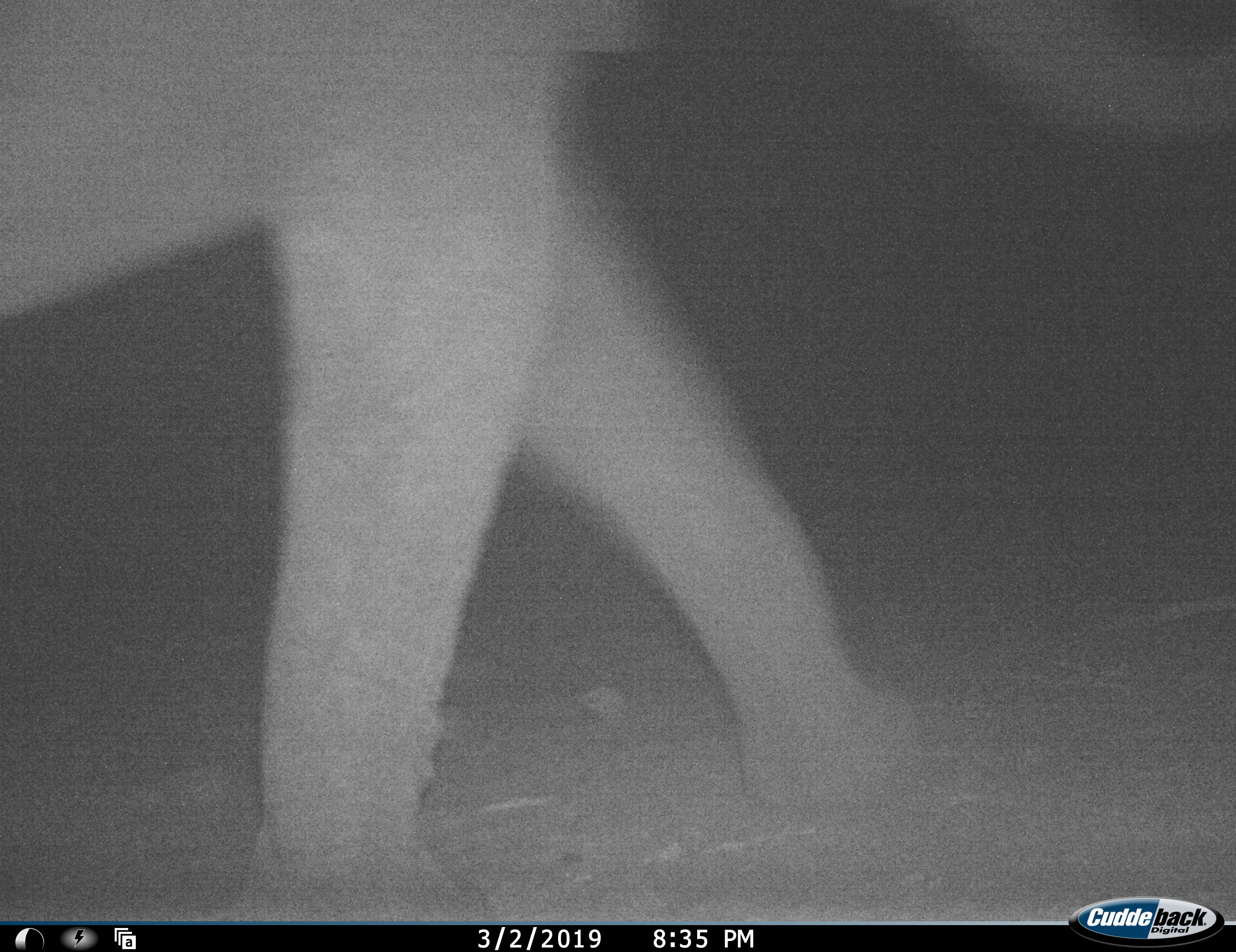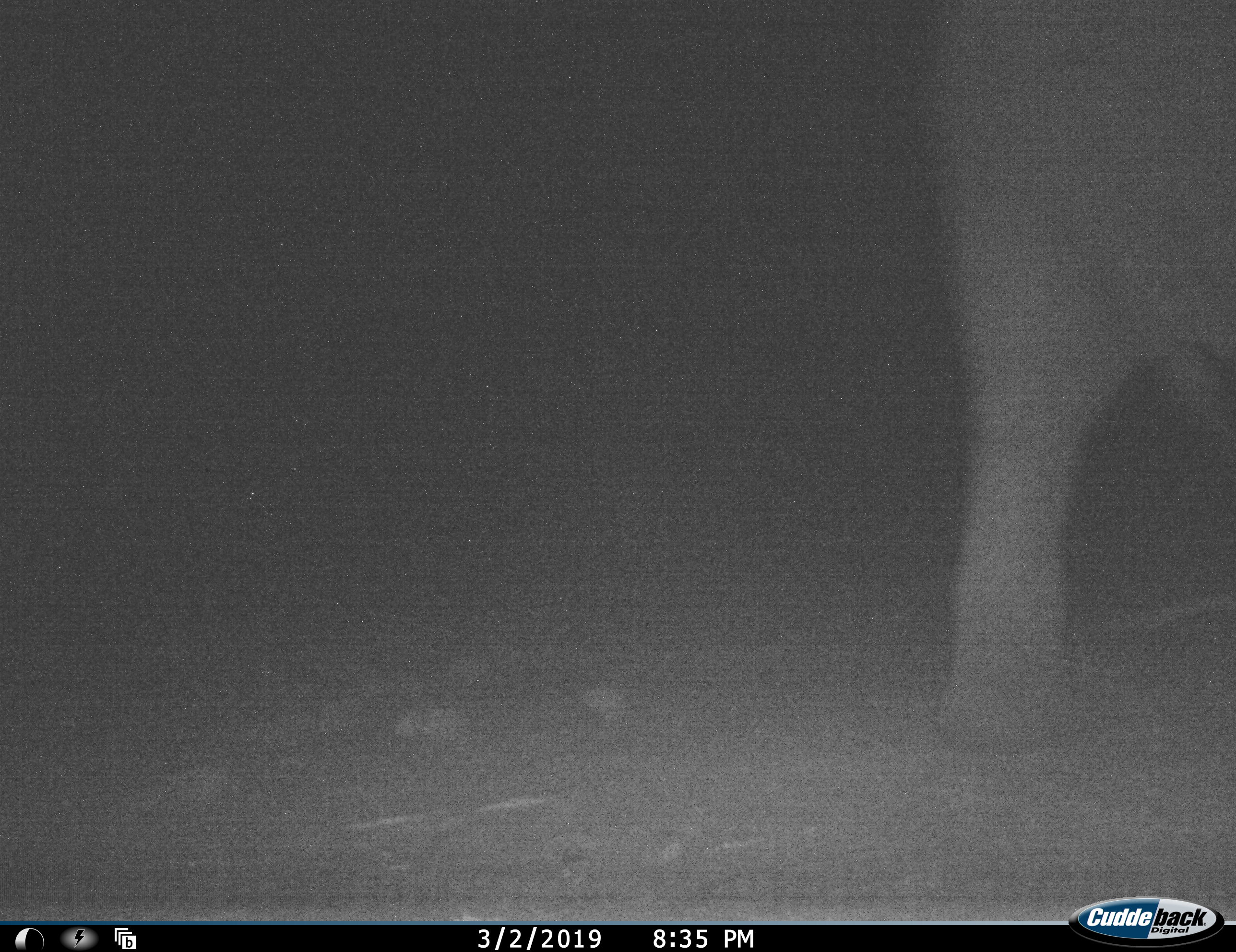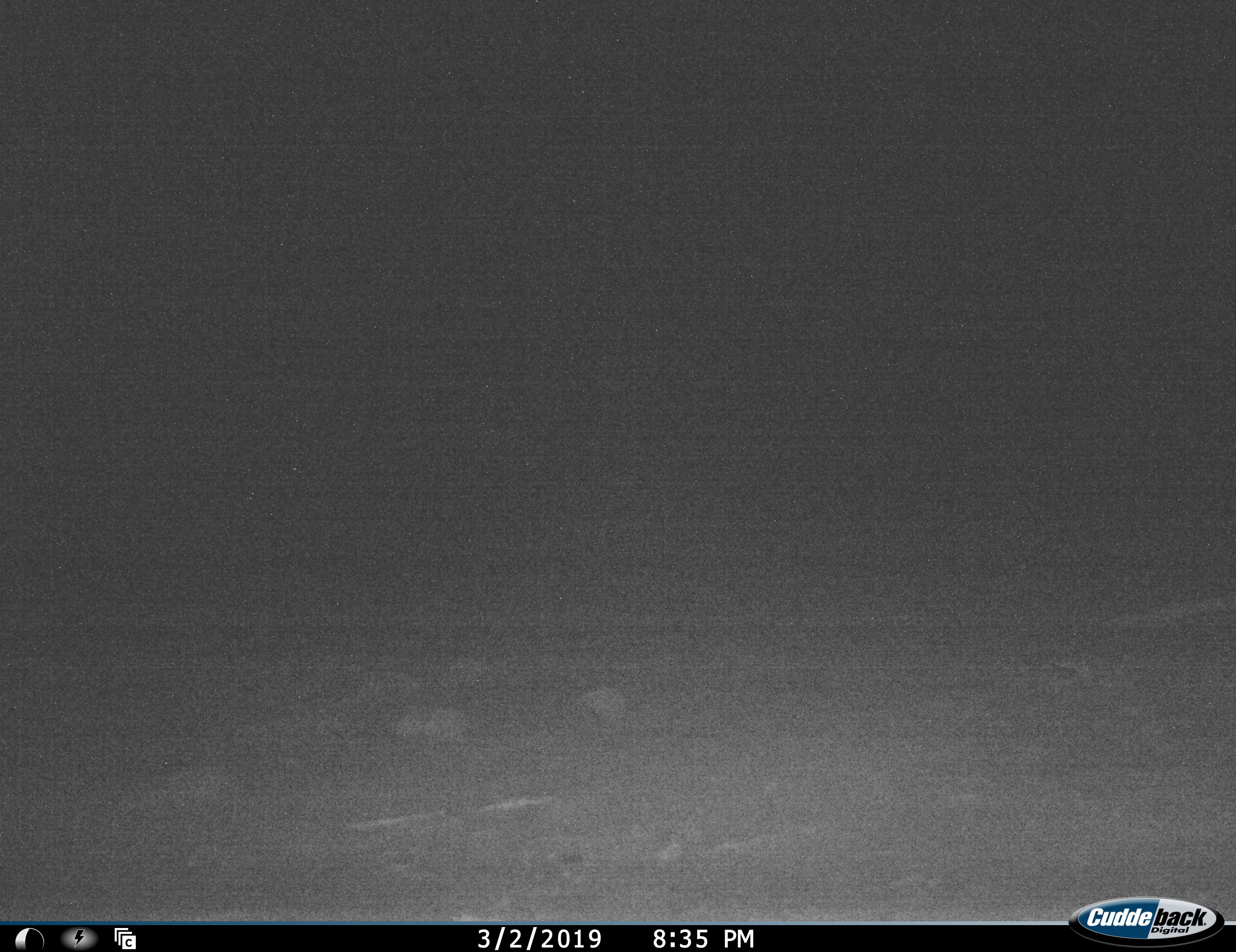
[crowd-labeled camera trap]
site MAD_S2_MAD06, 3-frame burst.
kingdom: Animalia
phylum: Chordata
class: Mammalia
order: Proboscidea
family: Elephantidae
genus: Loxodonta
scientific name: Loxodonta africana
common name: african bush elephant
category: elephant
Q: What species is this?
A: Elephant (african bush elephant) (Loxodonta africana).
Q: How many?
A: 1.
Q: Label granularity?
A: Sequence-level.